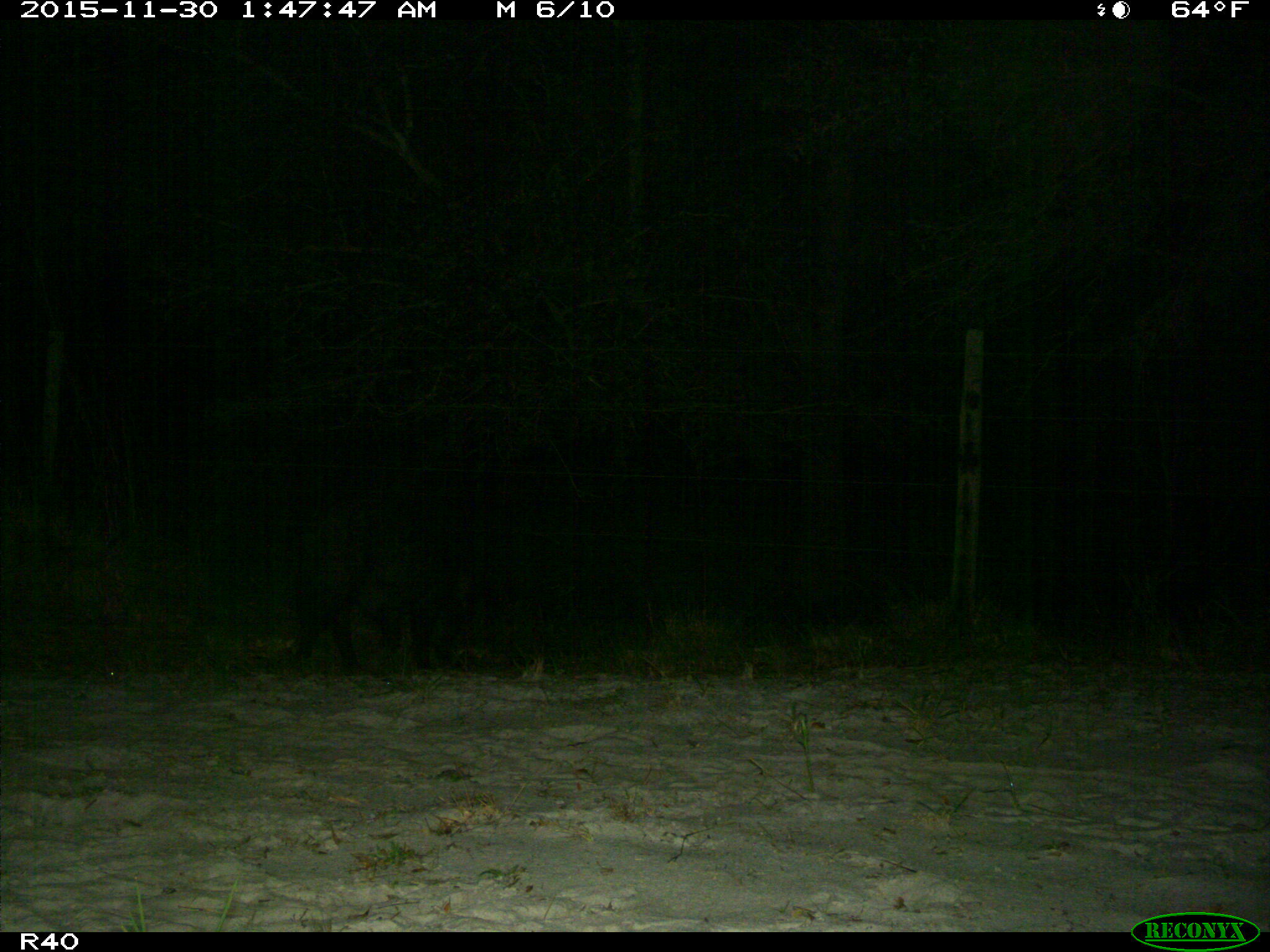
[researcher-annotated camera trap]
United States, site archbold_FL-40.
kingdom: Animalia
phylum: Chordata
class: Mammalia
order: Artiodactyla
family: Suidae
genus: Sus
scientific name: Sus scrofa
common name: wild boar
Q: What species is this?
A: Sus scrofa (wild boar).